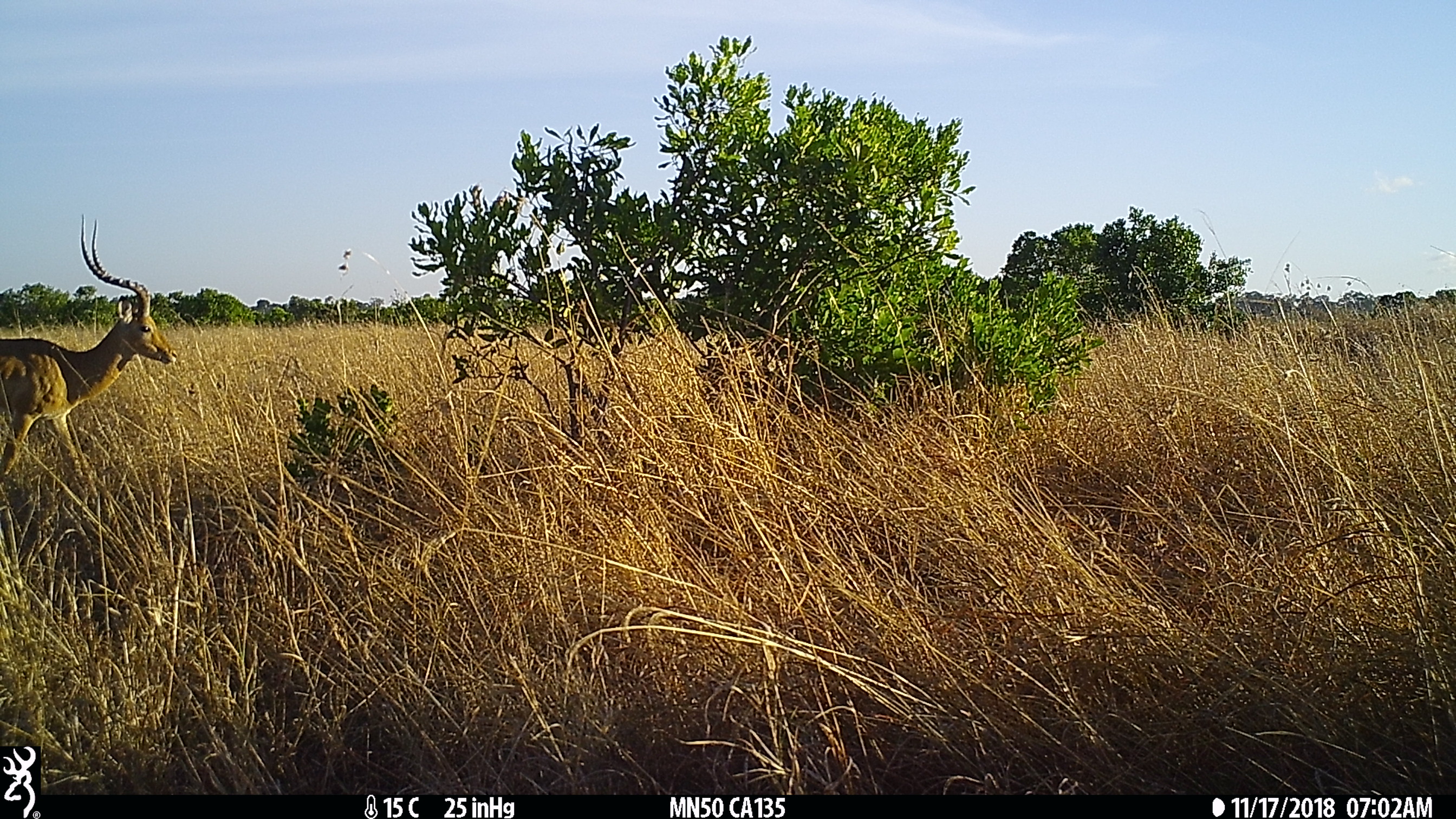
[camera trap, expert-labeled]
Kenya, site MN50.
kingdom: Animalia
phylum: Chordata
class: Mammalia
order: Artiodactyla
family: Bovidae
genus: Aepyceros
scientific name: Aepyceros melampus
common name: impala